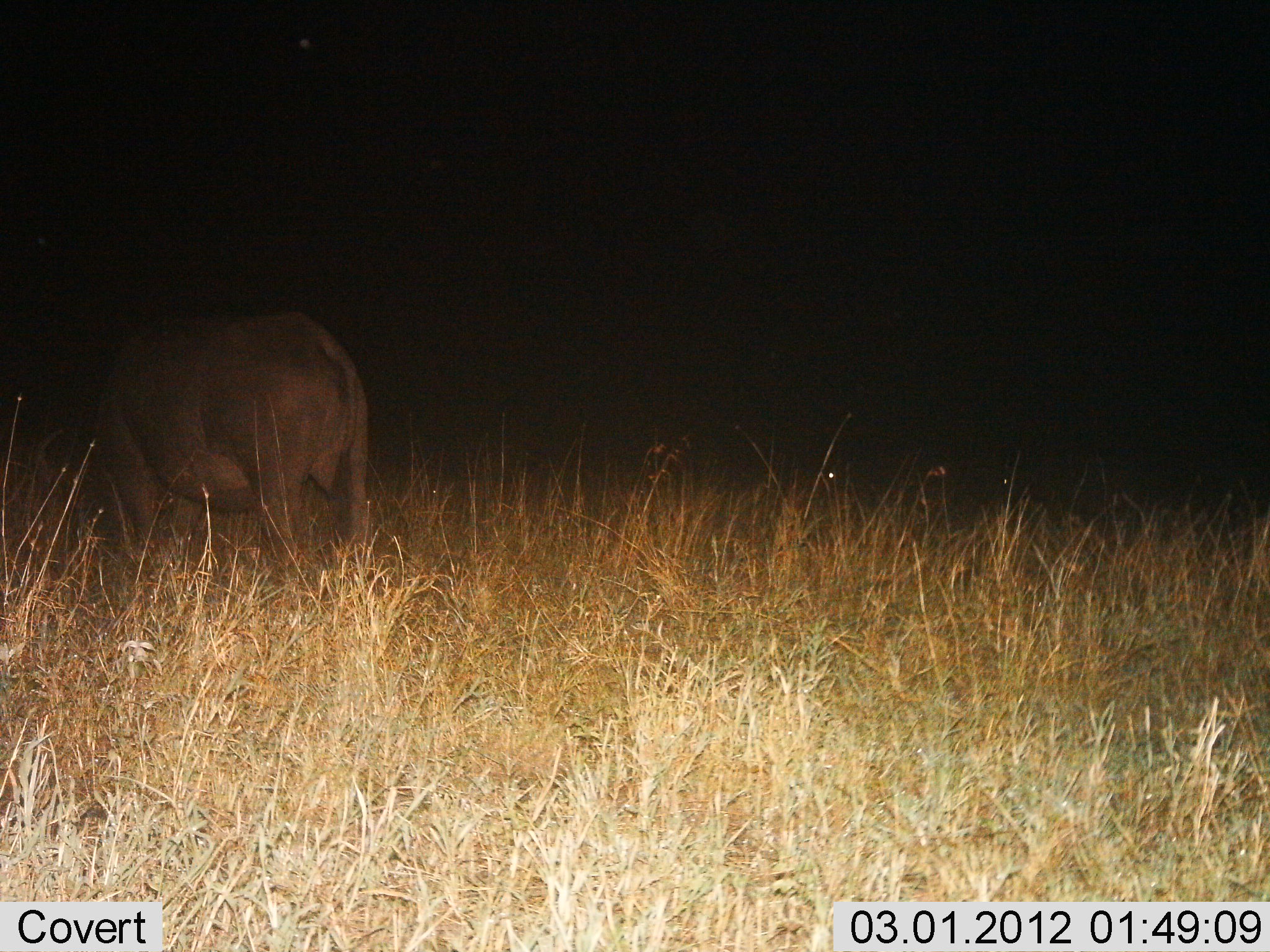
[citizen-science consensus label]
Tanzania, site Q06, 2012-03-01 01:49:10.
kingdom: Animalia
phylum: Chordata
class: Mammalia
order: Artiodactyla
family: Bovidae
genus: Syncerus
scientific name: Syncerus caffer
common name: cape buffalo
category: buffalo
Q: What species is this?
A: Buffalo (cape buffalo) (Syncerus caffer).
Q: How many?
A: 1.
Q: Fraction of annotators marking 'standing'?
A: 80%.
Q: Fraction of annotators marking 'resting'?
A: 0%.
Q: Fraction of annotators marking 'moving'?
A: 0%.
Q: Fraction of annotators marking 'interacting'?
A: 0%.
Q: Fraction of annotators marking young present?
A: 0%.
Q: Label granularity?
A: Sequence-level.